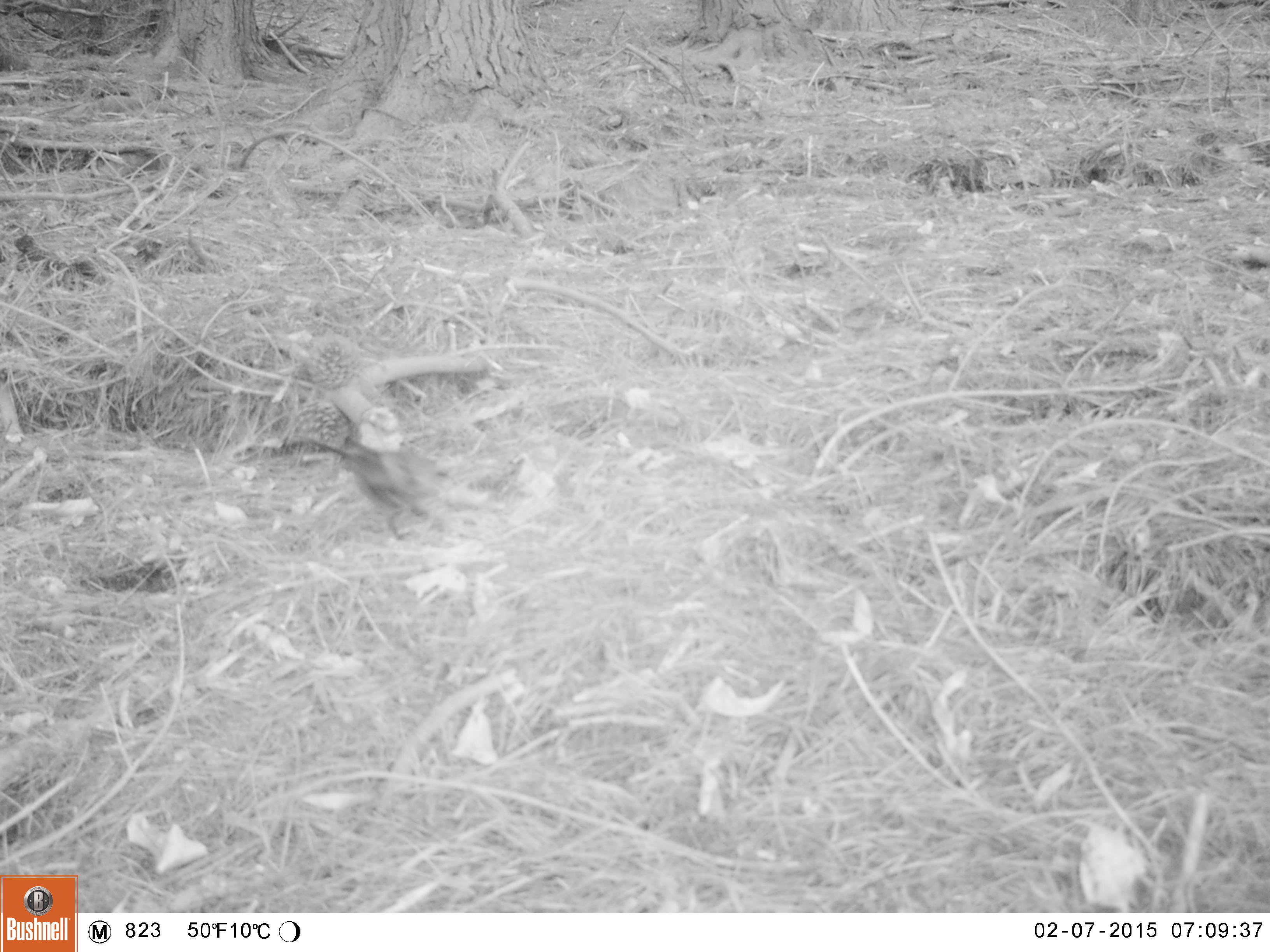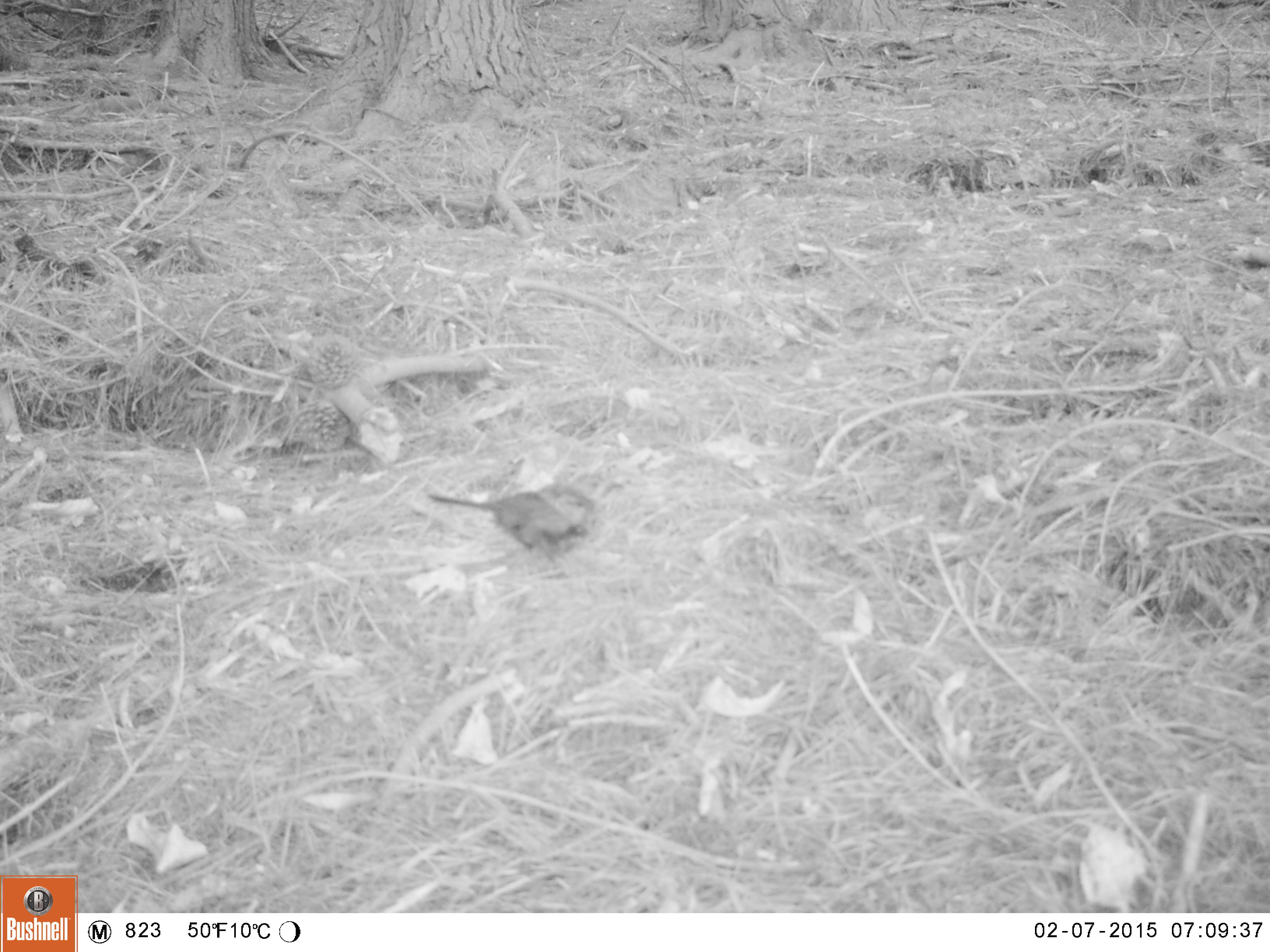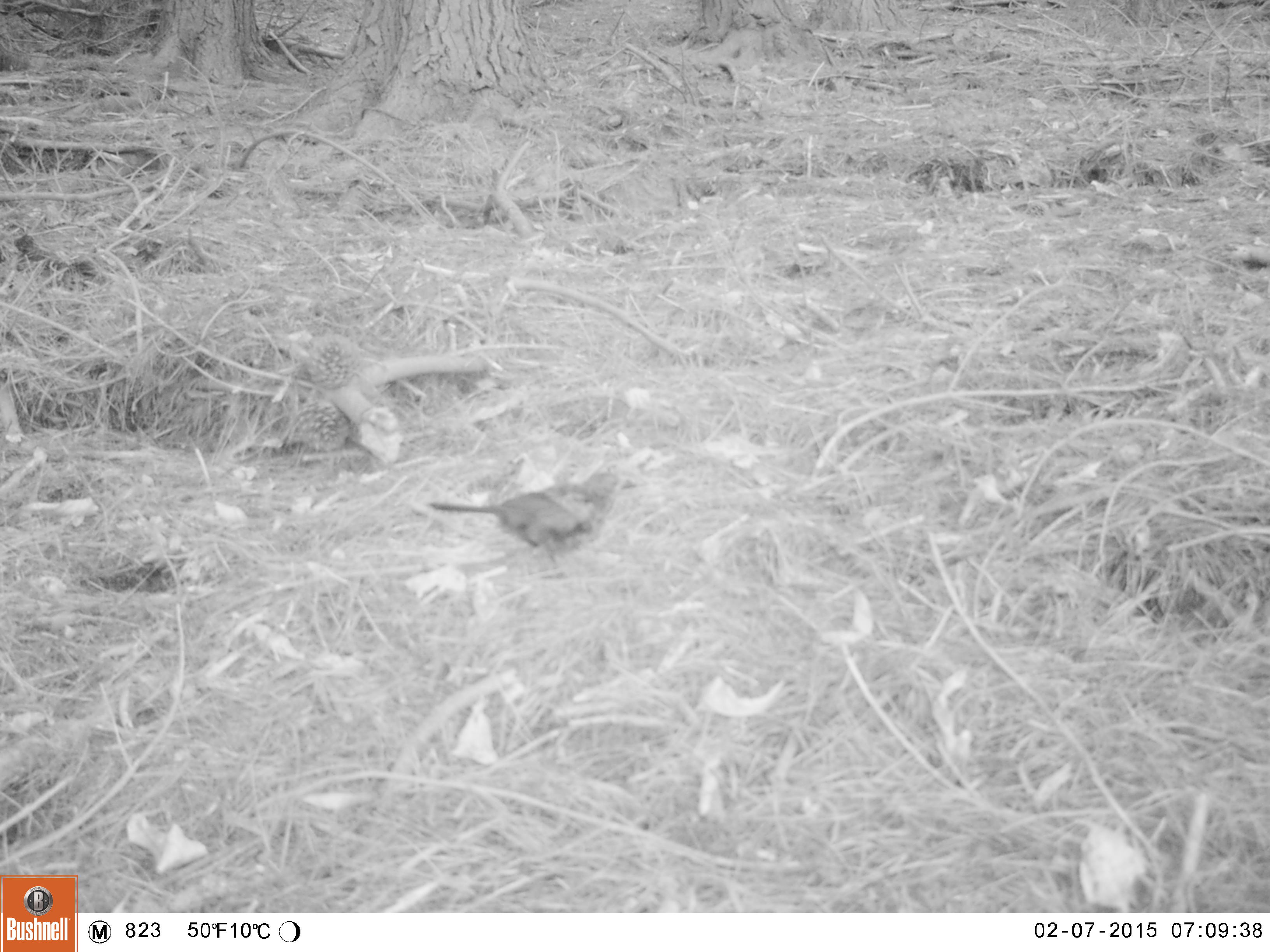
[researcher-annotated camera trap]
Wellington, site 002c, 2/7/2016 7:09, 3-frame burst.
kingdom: Animalia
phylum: Chordata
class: Aves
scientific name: Aves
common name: bird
Bird (Aves).